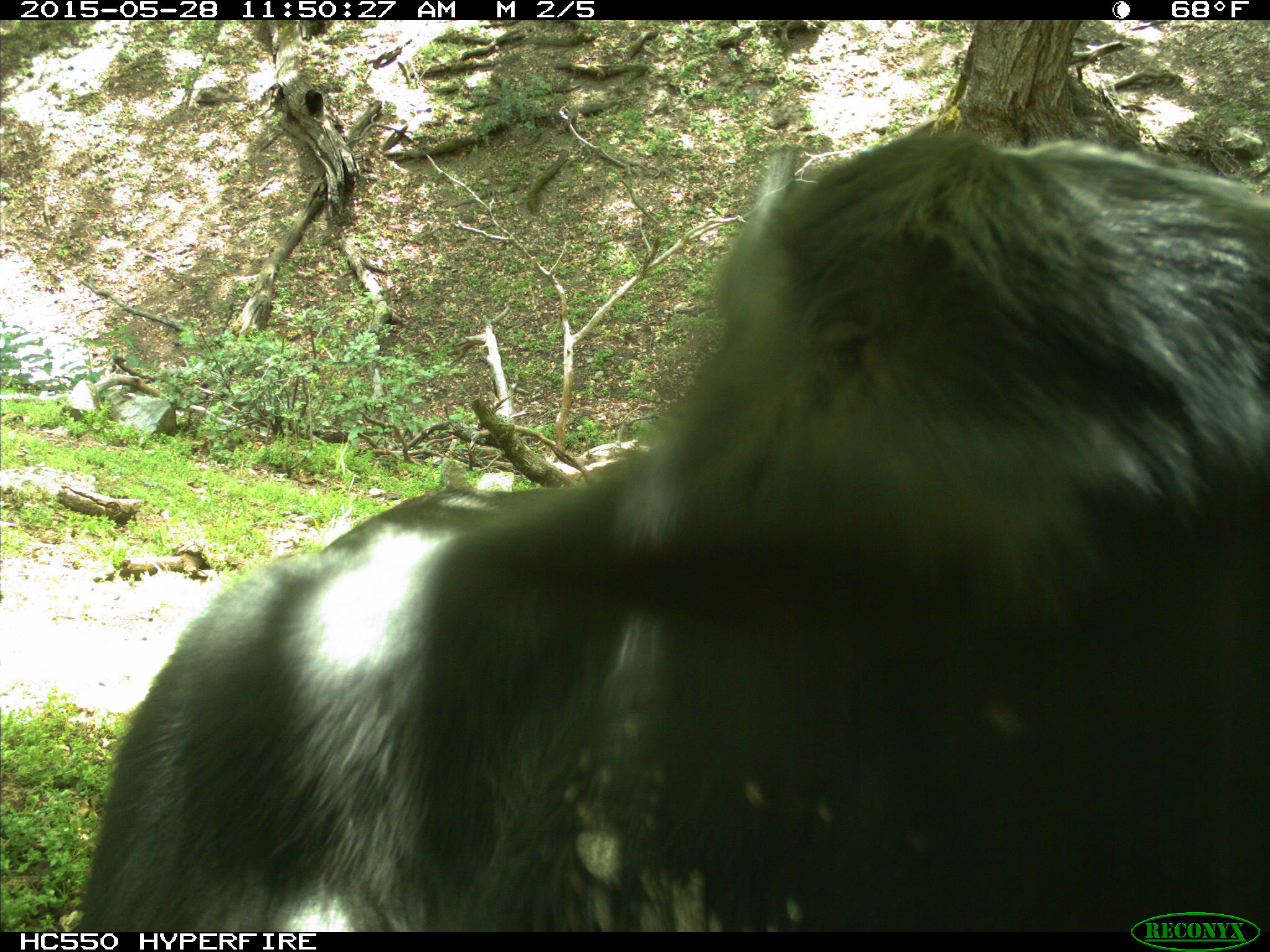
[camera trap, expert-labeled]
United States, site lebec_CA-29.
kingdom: Animalia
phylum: Chordata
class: Mammalia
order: Artiodactyla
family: Bovidae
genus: Bos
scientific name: Bos taurus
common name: domestic cow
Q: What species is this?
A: Bos taurus (domestic cow).